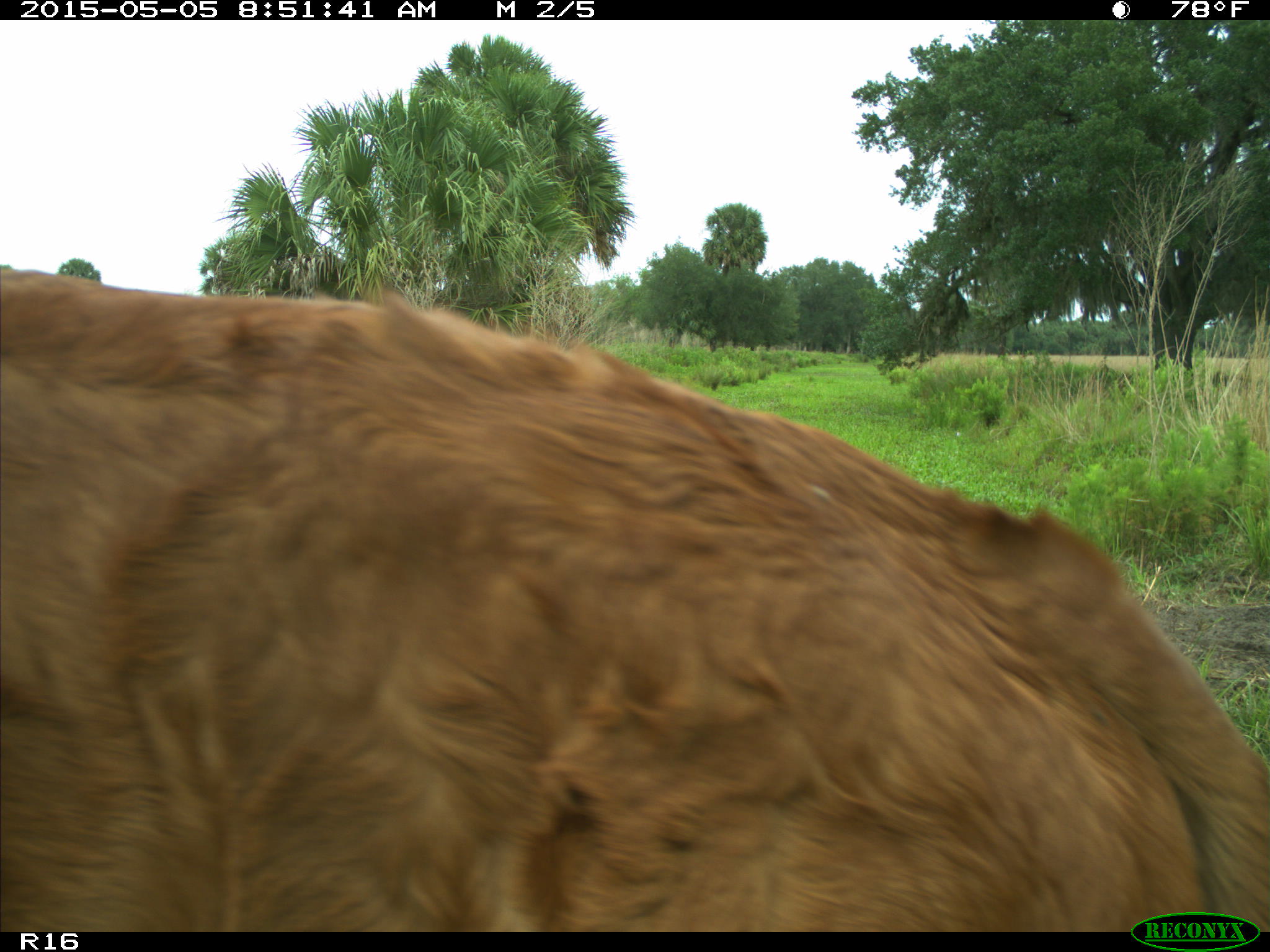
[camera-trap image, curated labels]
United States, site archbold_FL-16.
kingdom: Animalia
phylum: Chordata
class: Mammalia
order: Artiodactyla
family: Bovidae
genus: Bos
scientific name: Bos taurus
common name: domestic cow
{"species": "Bos taurus (domestic cow)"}